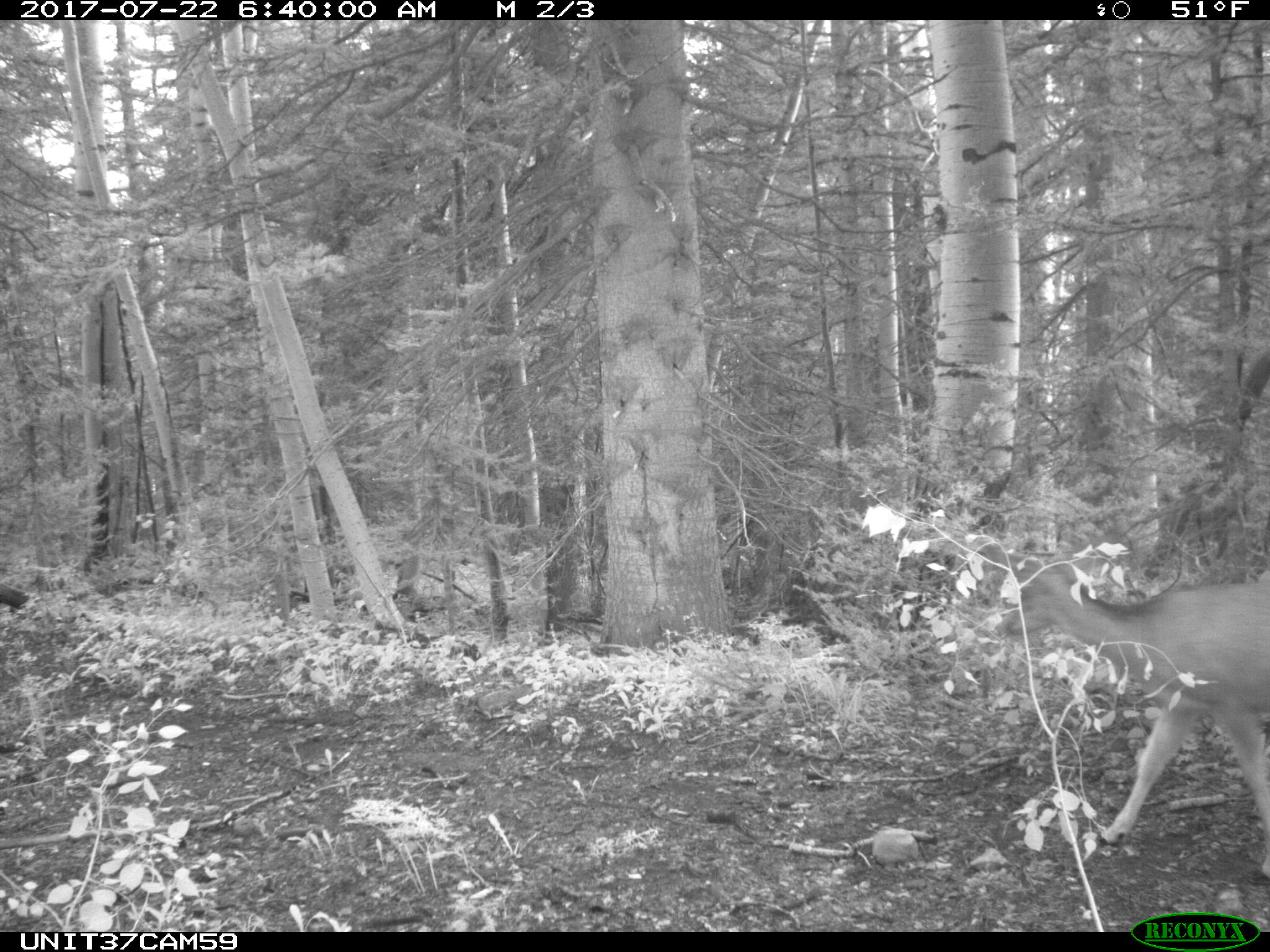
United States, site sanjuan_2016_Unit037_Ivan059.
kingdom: Animalia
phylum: Chordata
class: Mammalia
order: Artiodactyla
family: Cervidae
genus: Odocoileus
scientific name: Odocoileus hemionus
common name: mule deer